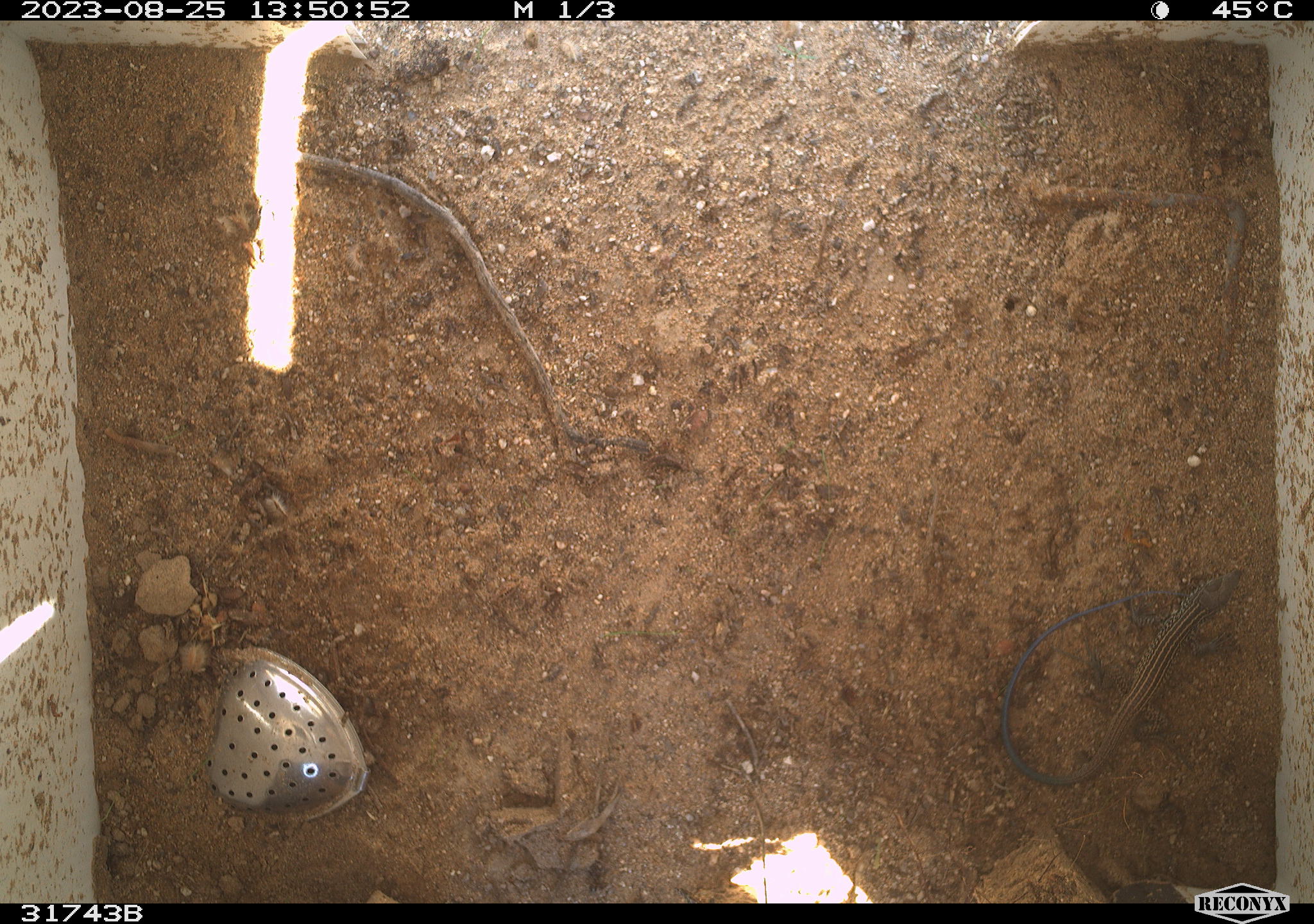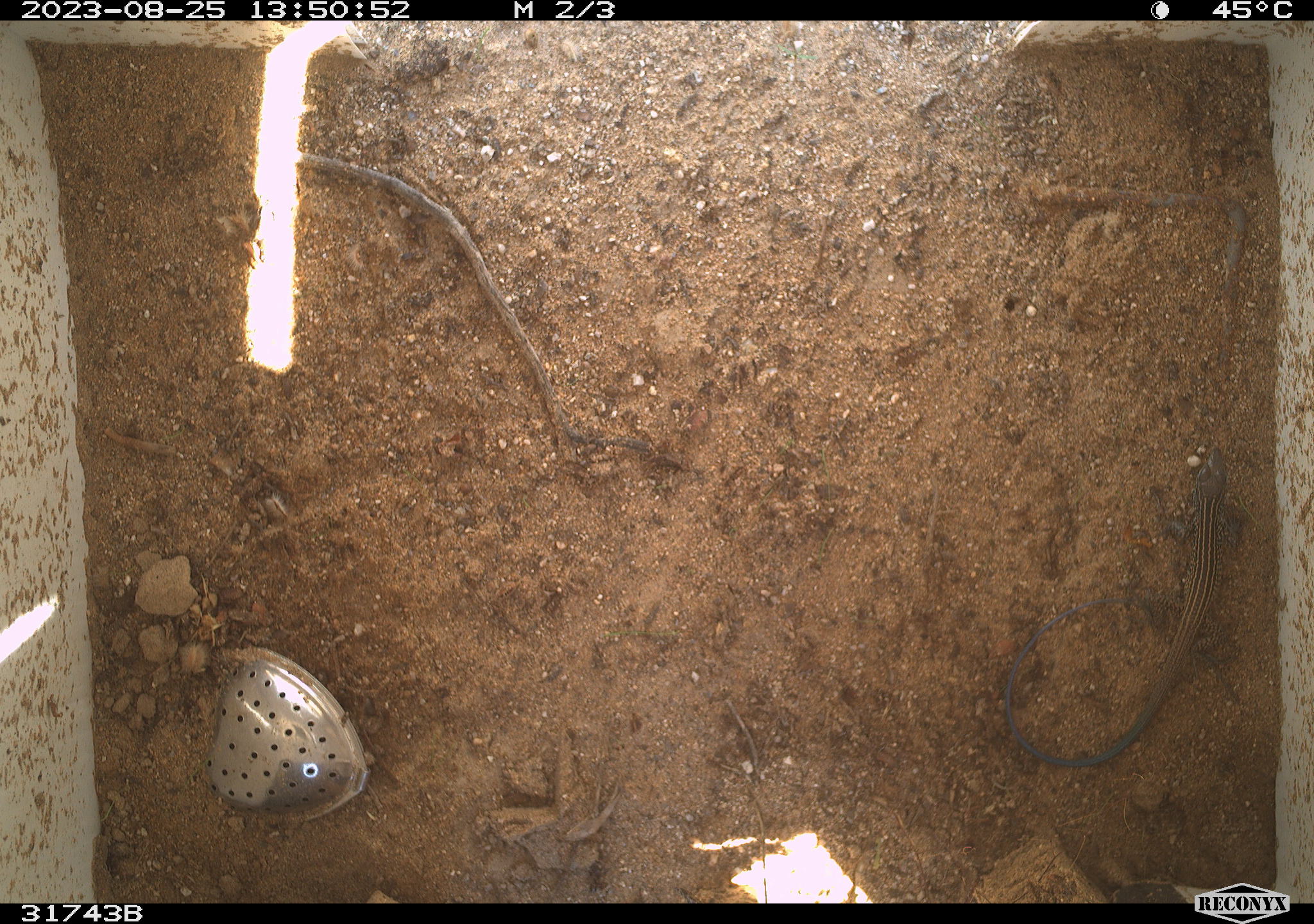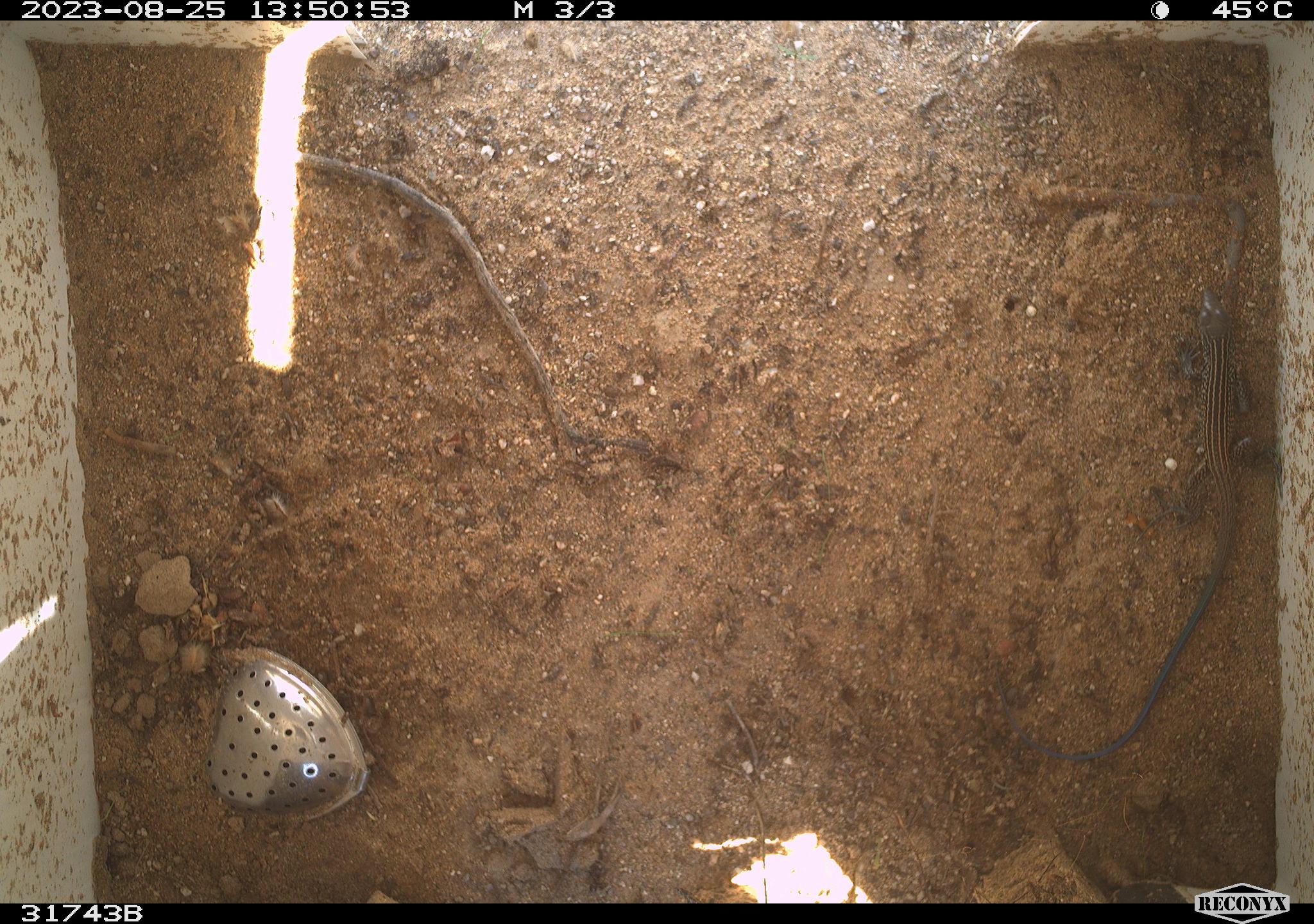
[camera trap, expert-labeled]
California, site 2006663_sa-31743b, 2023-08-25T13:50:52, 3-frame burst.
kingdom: Animalia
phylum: Chordata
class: Reptilia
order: Squamata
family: Teiidae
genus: Aspidoscelis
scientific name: Aspidoscelis tigris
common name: western whiptail